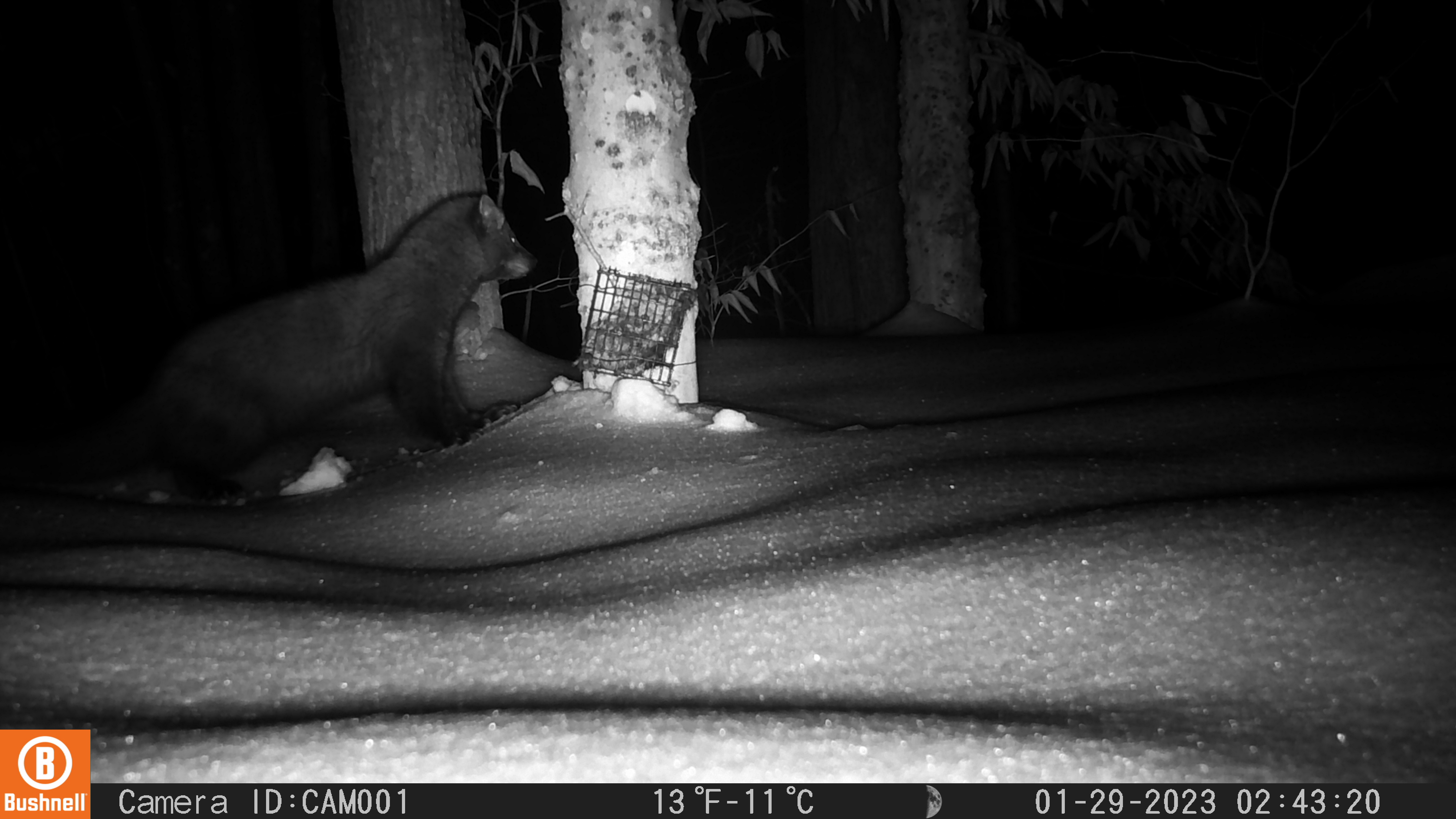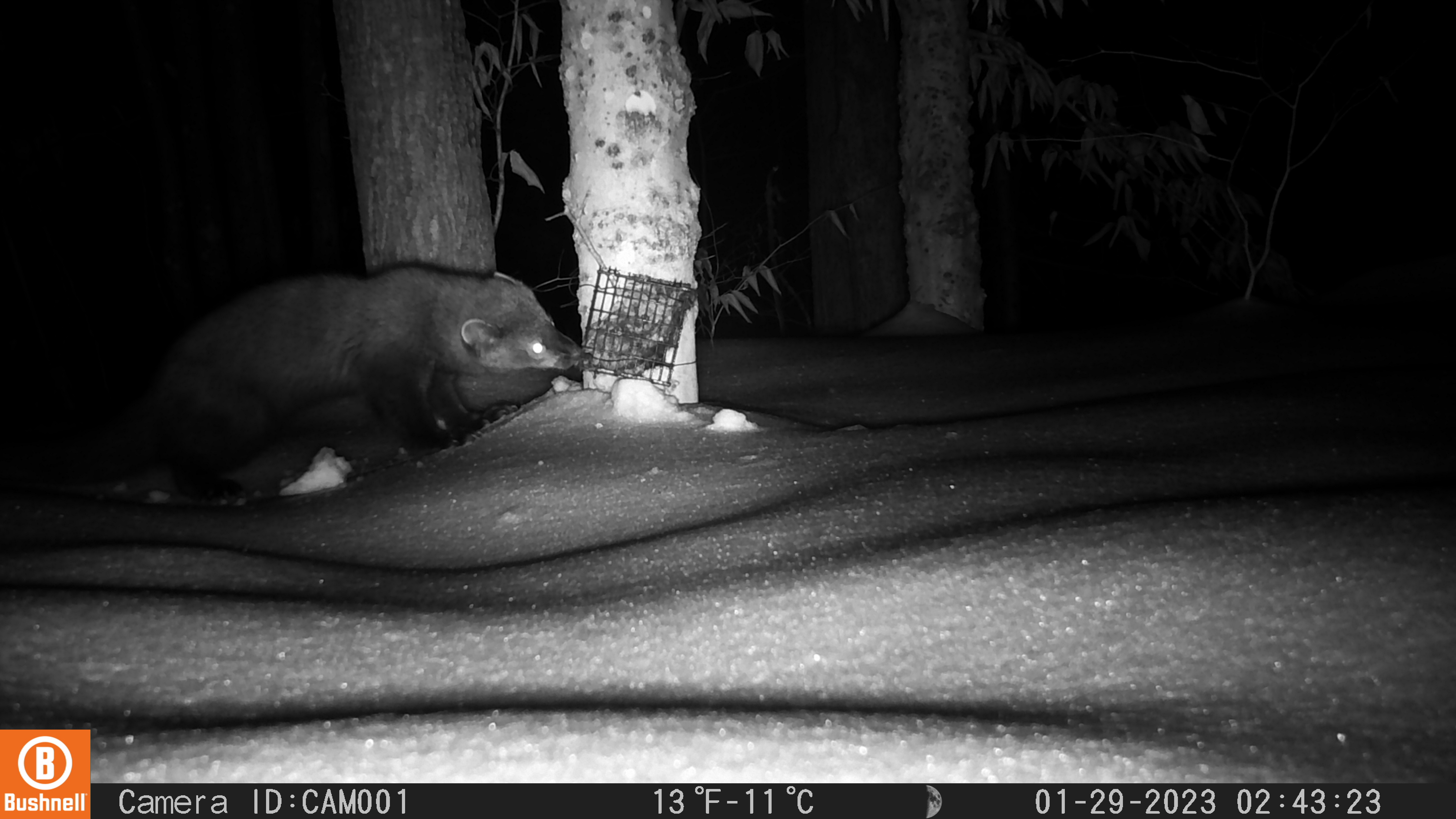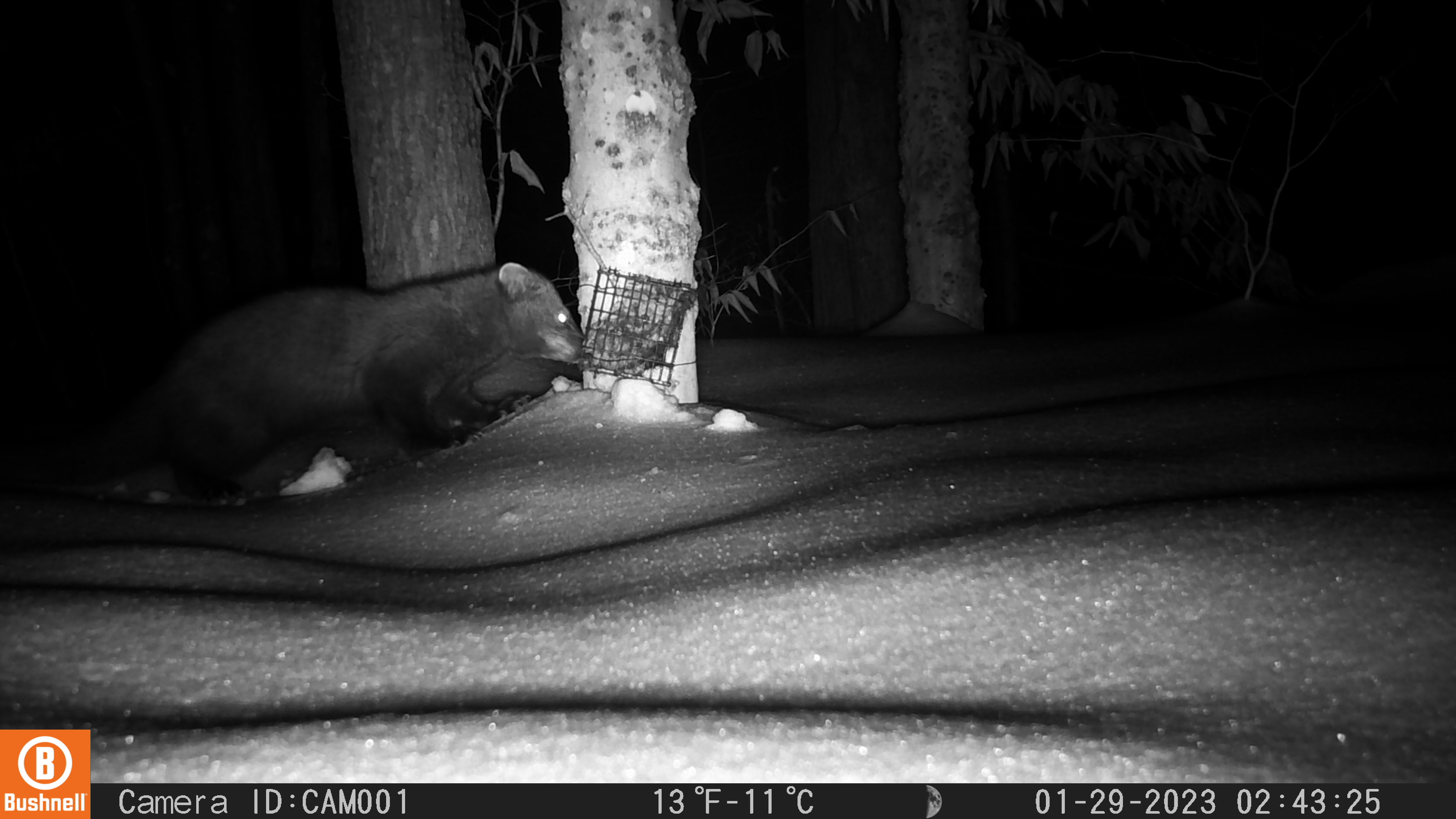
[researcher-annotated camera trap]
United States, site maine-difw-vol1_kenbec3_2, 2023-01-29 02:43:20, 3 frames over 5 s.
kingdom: Animalia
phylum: Chordata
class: Mammalia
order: Carnivora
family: Mustelidae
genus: Pekania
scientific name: Pekania pennanti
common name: fisher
Fisher (Pekania pennanti).